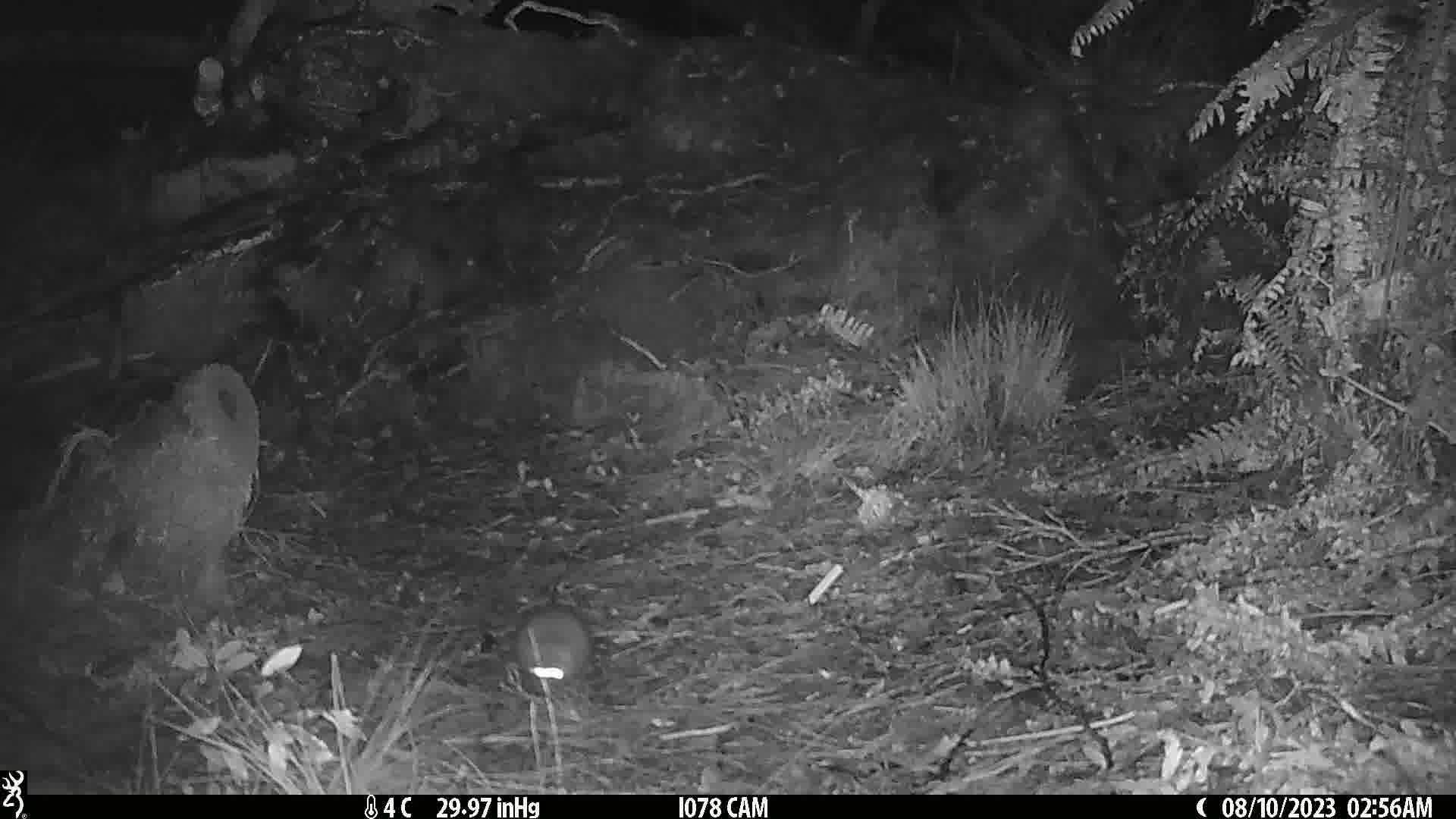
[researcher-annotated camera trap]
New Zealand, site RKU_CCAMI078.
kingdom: Animalia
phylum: Chordata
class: Mammalia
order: Rodentia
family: Muridae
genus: Rattus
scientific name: Rattus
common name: rat